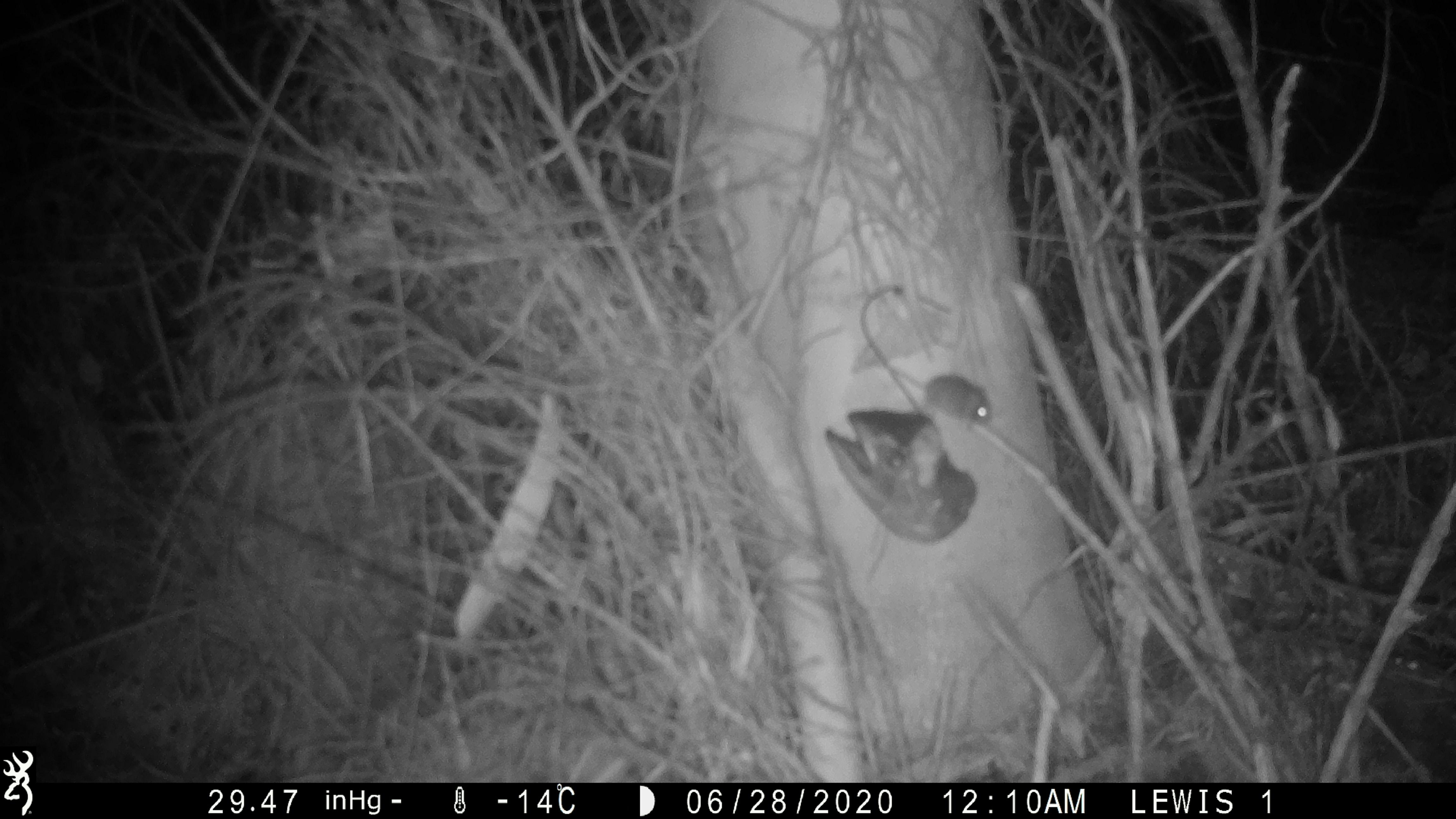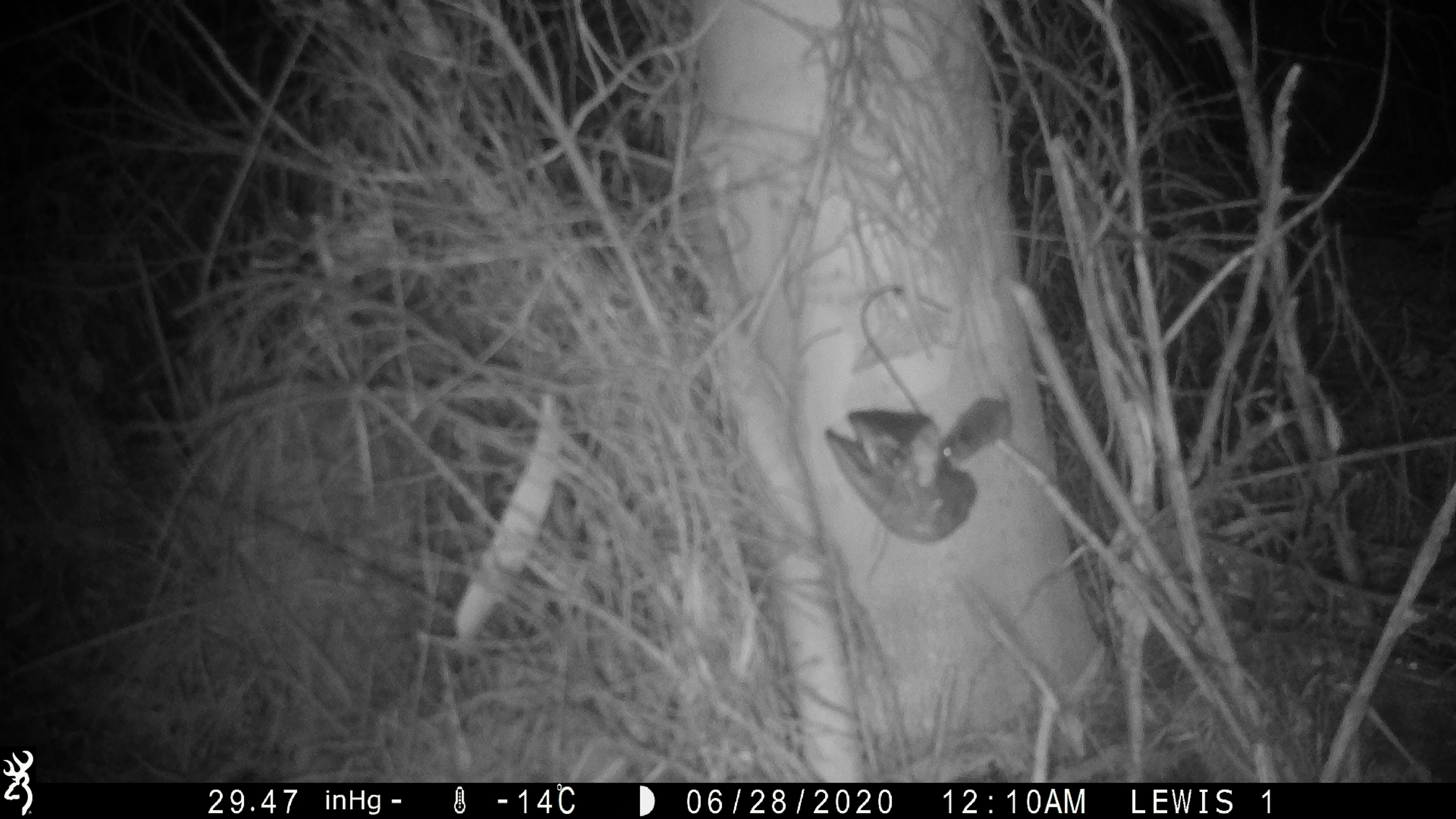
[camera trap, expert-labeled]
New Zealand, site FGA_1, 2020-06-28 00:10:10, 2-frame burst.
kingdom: Animalia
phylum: Chordata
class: Mammalia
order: Rodentia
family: Muridae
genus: Mus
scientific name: Mus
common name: mouse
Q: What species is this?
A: Mouse (Mus).